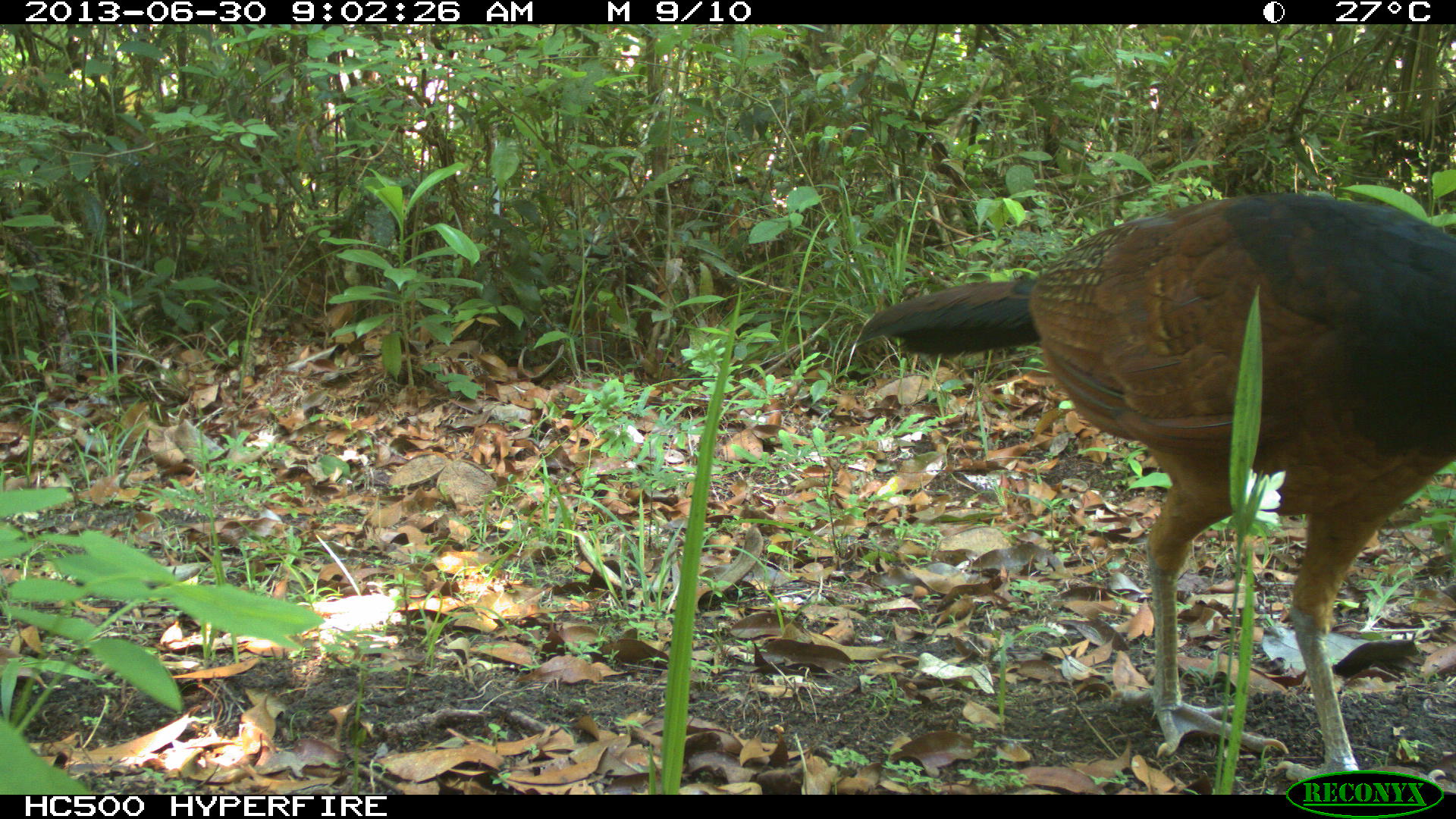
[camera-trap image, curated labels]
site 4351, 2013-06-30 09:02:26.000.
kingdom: Animalia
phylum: Chordata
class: Aves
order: Galliformes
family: Cracidae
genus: Crax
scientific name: Crax rubra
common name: great curassow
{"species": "Crax rubra (great curassow)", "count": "1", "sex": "female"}